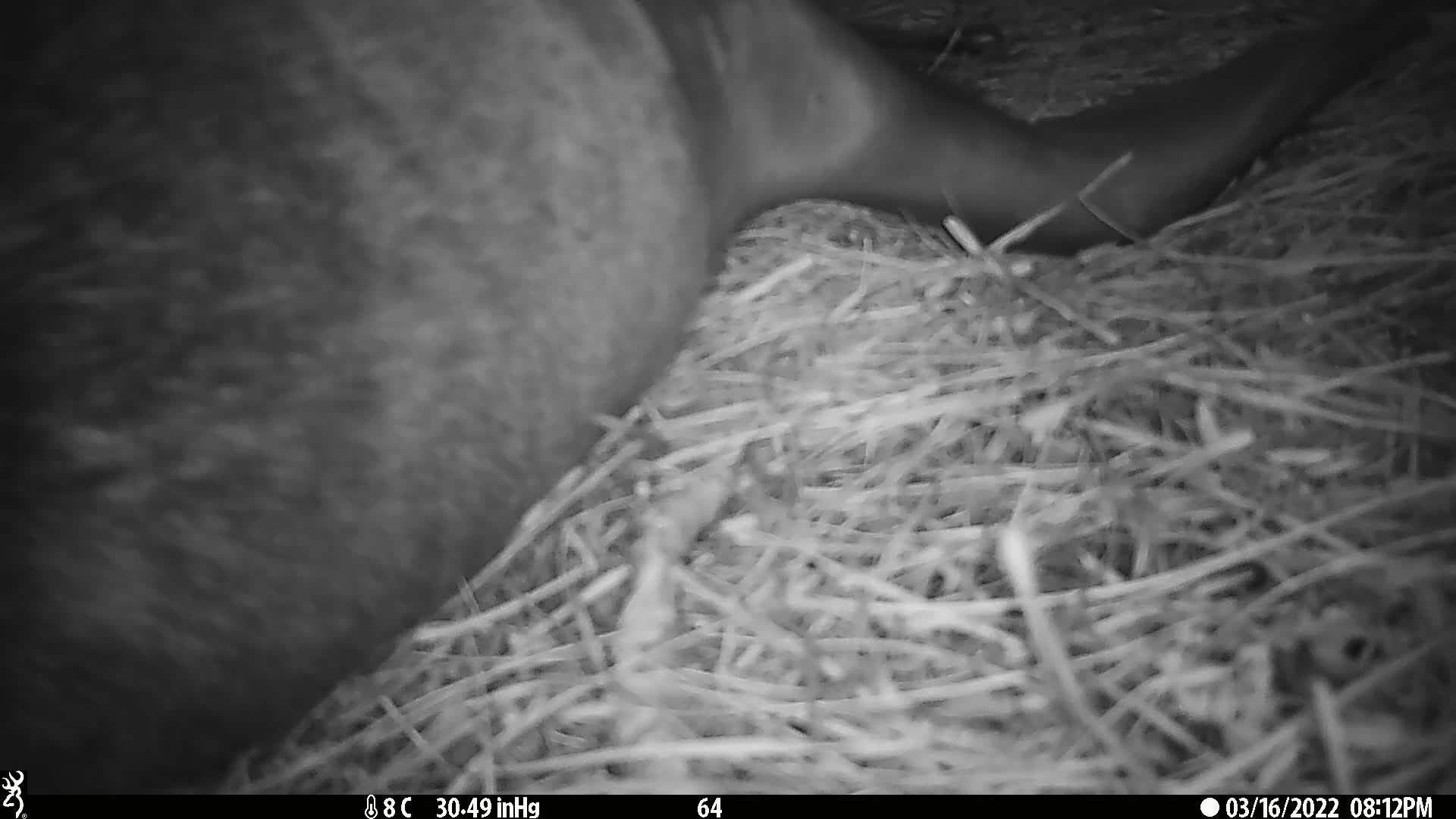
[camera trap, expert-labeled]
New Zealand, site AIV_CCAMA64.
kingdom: Animalia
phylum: Chordata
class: Mammalia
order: Carnivora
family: Otariidae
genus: Phocarctos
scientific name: Phocarctos hookeri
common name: new zealand sea lion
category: sealion